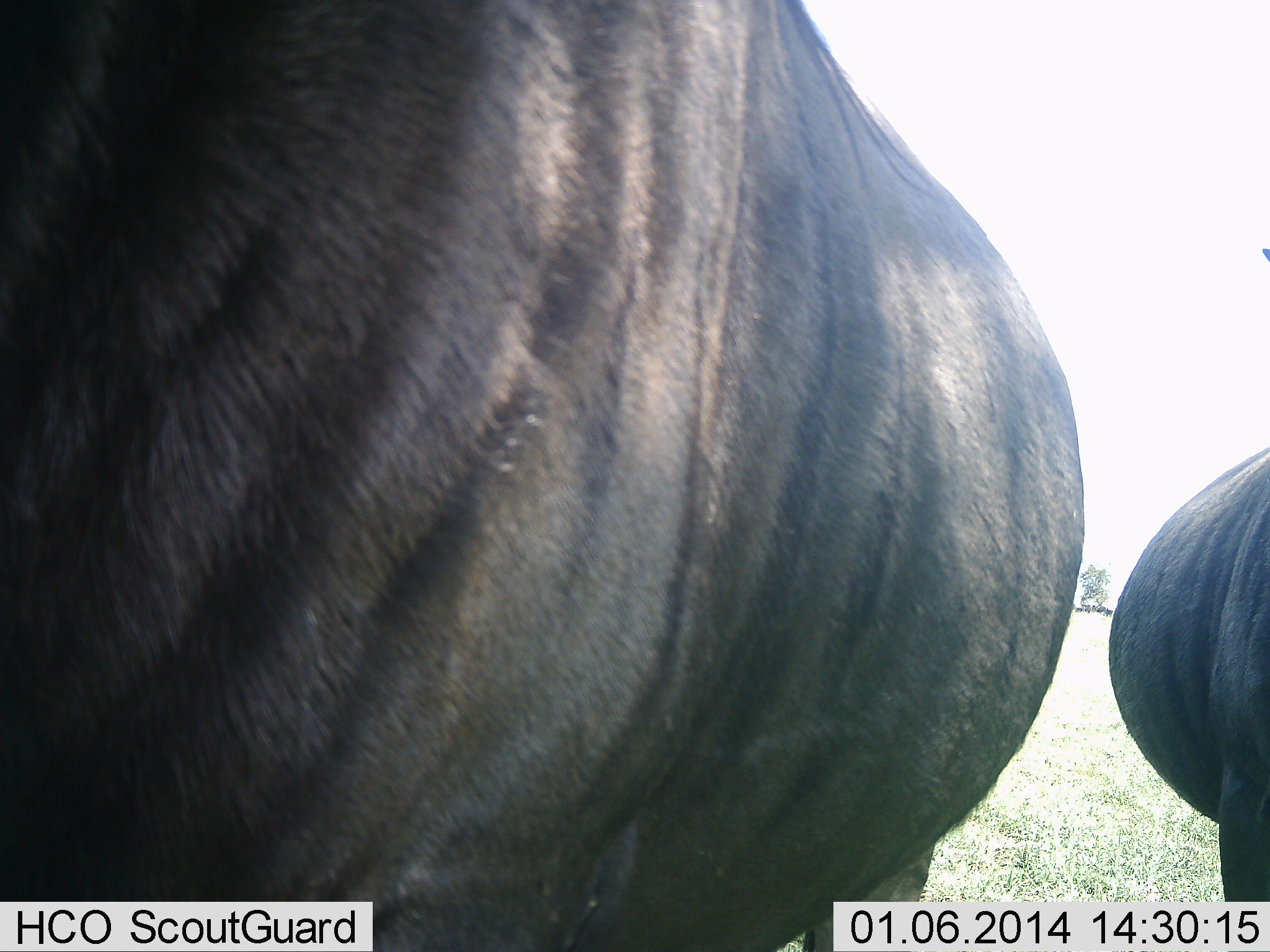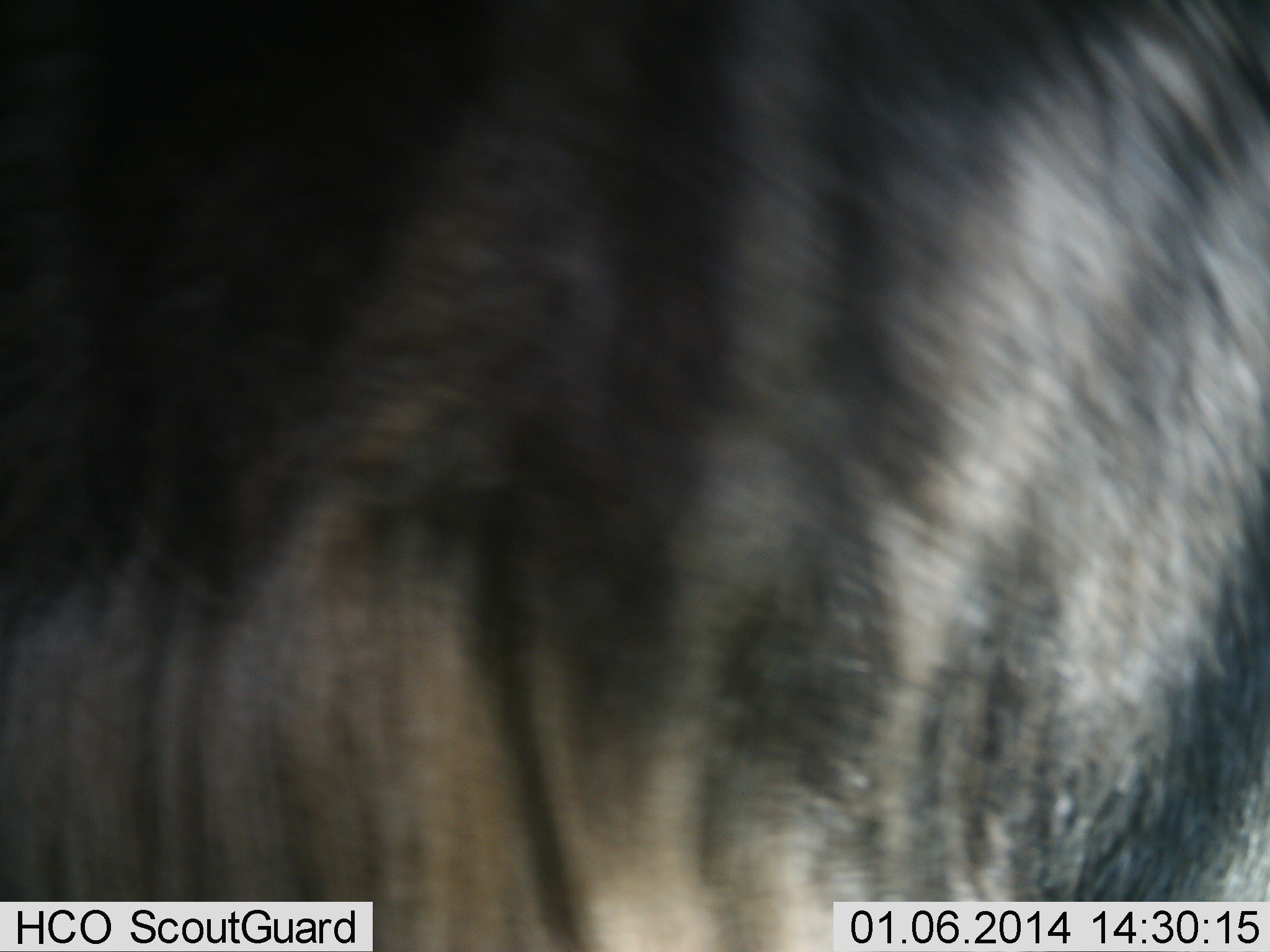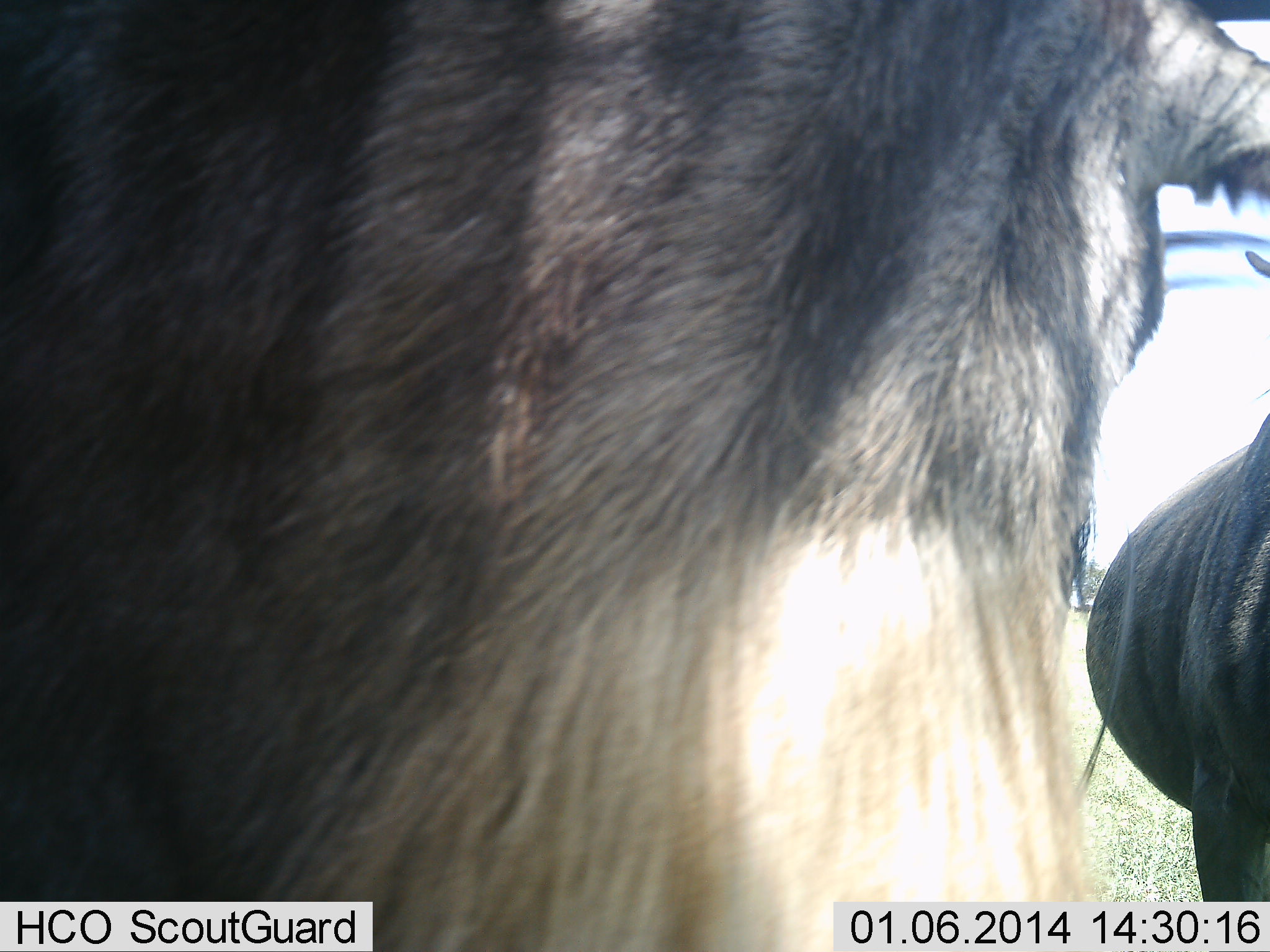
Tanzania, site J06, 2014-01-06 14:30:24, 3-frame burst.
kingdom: Animalia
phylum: Chordata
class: Mammalia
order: Artiodactyla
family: Bovidae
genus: Connochaetes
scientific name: Connochaetes taurinus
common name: blue wildebeest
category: wildebeest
Wildebeest (blue wildebeest) (Connochaetes taurinus), count 2. Behavior (volunteer vote fractions): standing 70%, resting 0%, moving 30%, interacting 0%. Young present (vote fraction): 0%. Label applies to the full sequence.